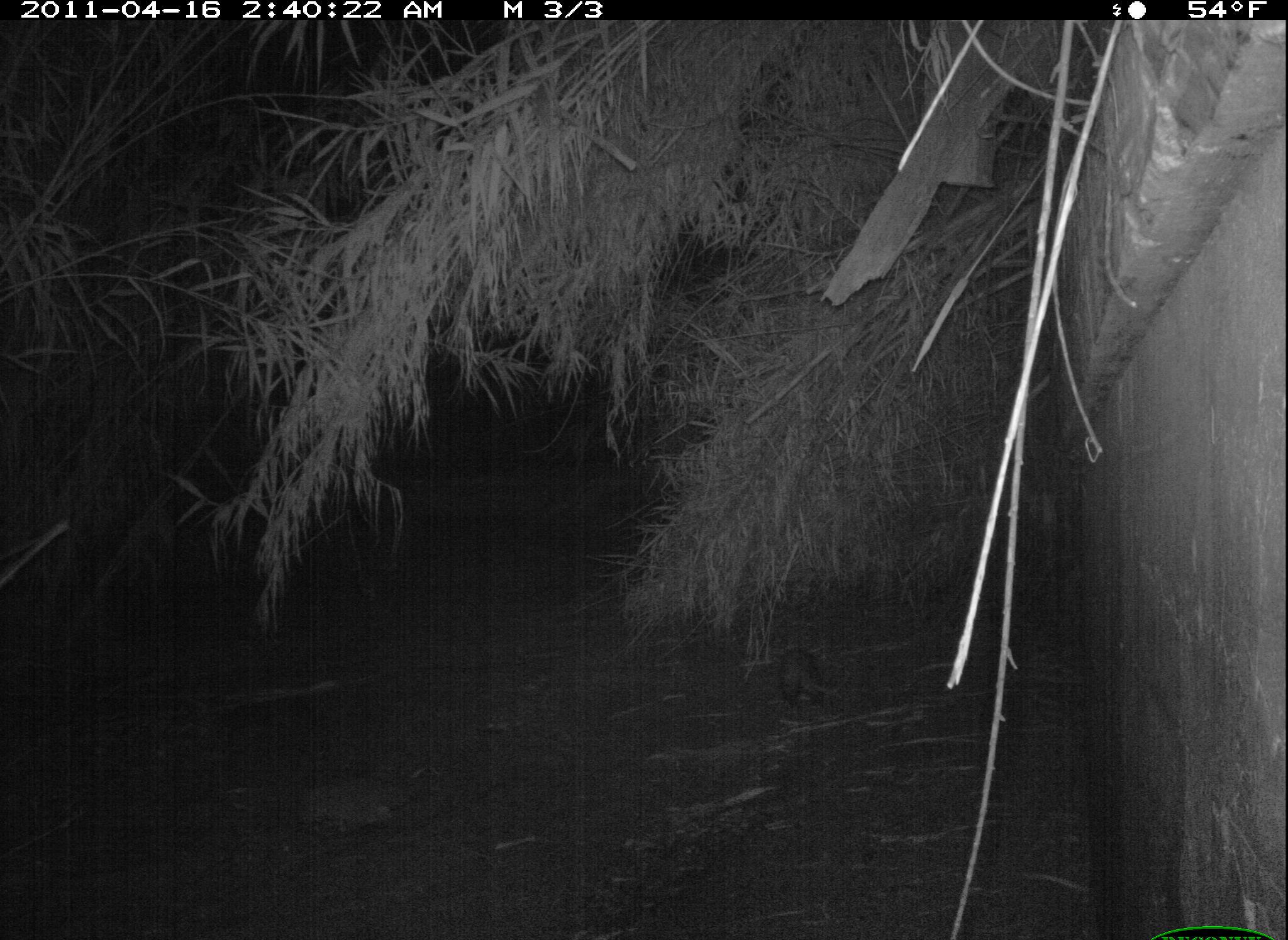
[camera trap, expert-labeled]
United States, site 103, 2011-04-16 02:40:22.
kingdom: Animalia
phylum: Chordata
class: Mammalia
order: Didelphimorphia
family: Didelphidae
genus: Didelphis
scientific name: Didelphis virginiana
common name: virginia opossum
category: opossum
Opossum (virginia opossum) (Didelphis virginiana).